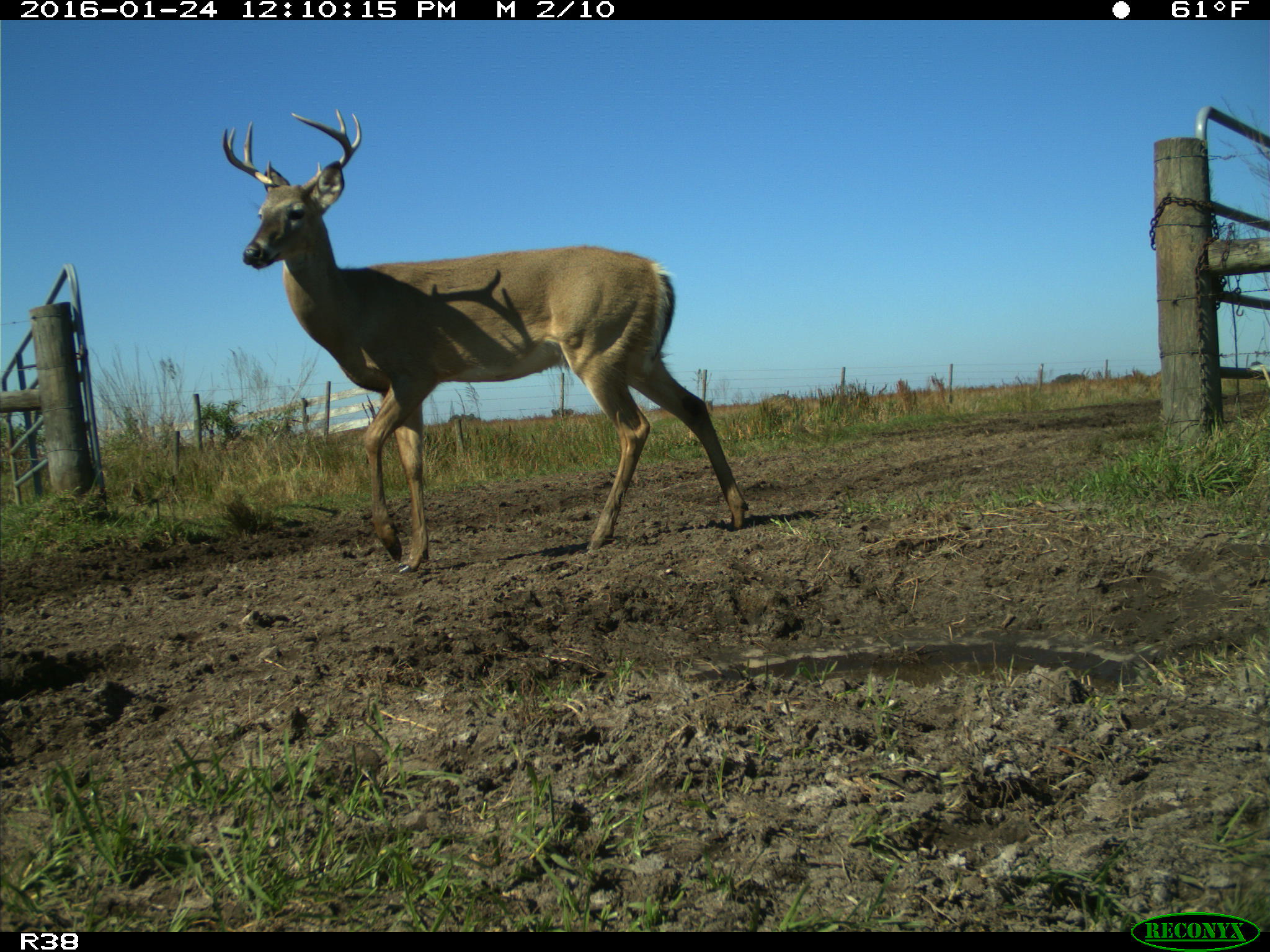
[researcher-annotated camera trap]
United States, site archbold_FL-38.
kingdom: Animalia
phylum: Chordata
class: Mammalia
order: Artiodactyla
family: Cervidae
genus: Odocoileus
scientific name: Odocoileus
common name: deer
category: unidentified deer